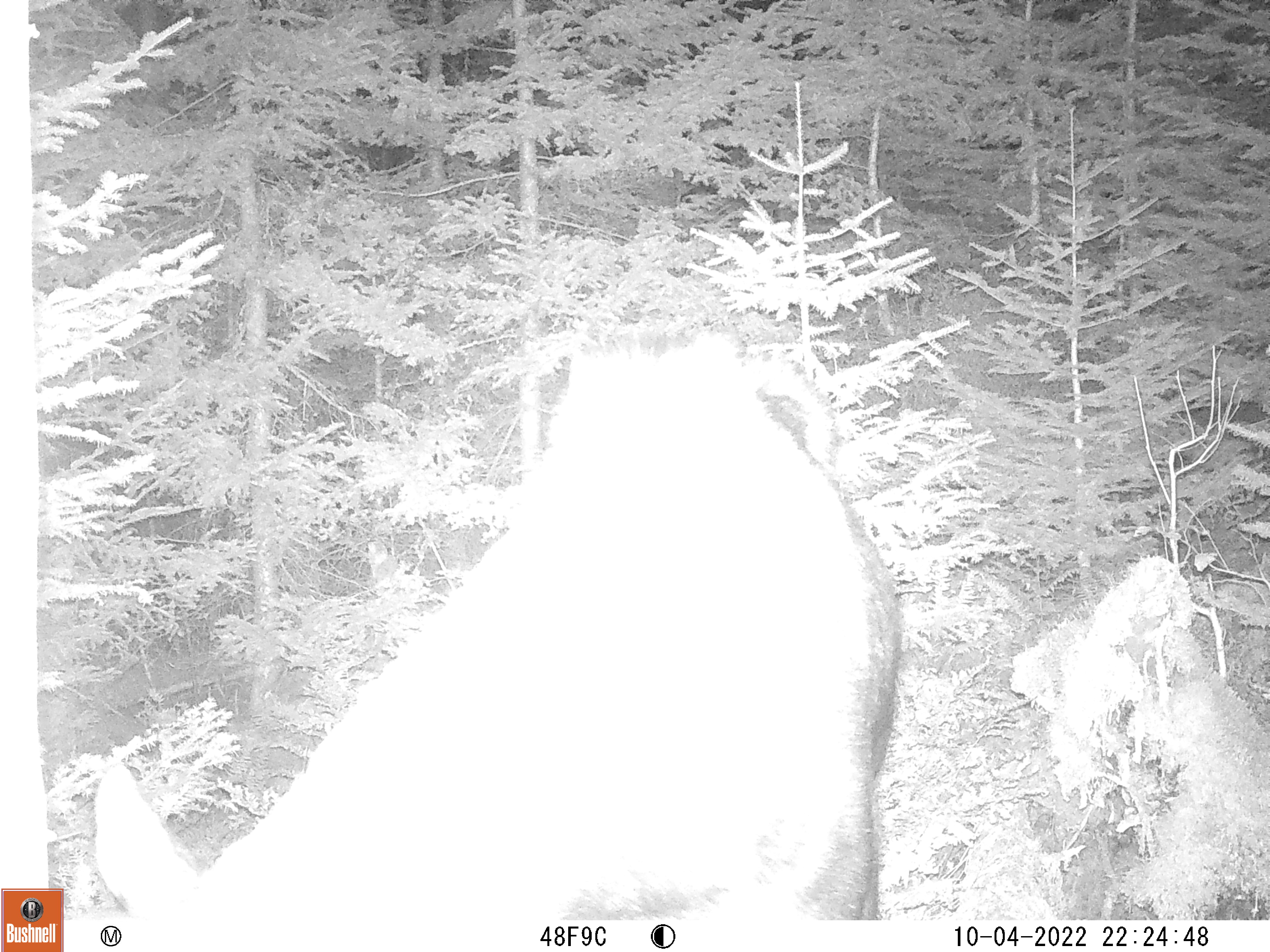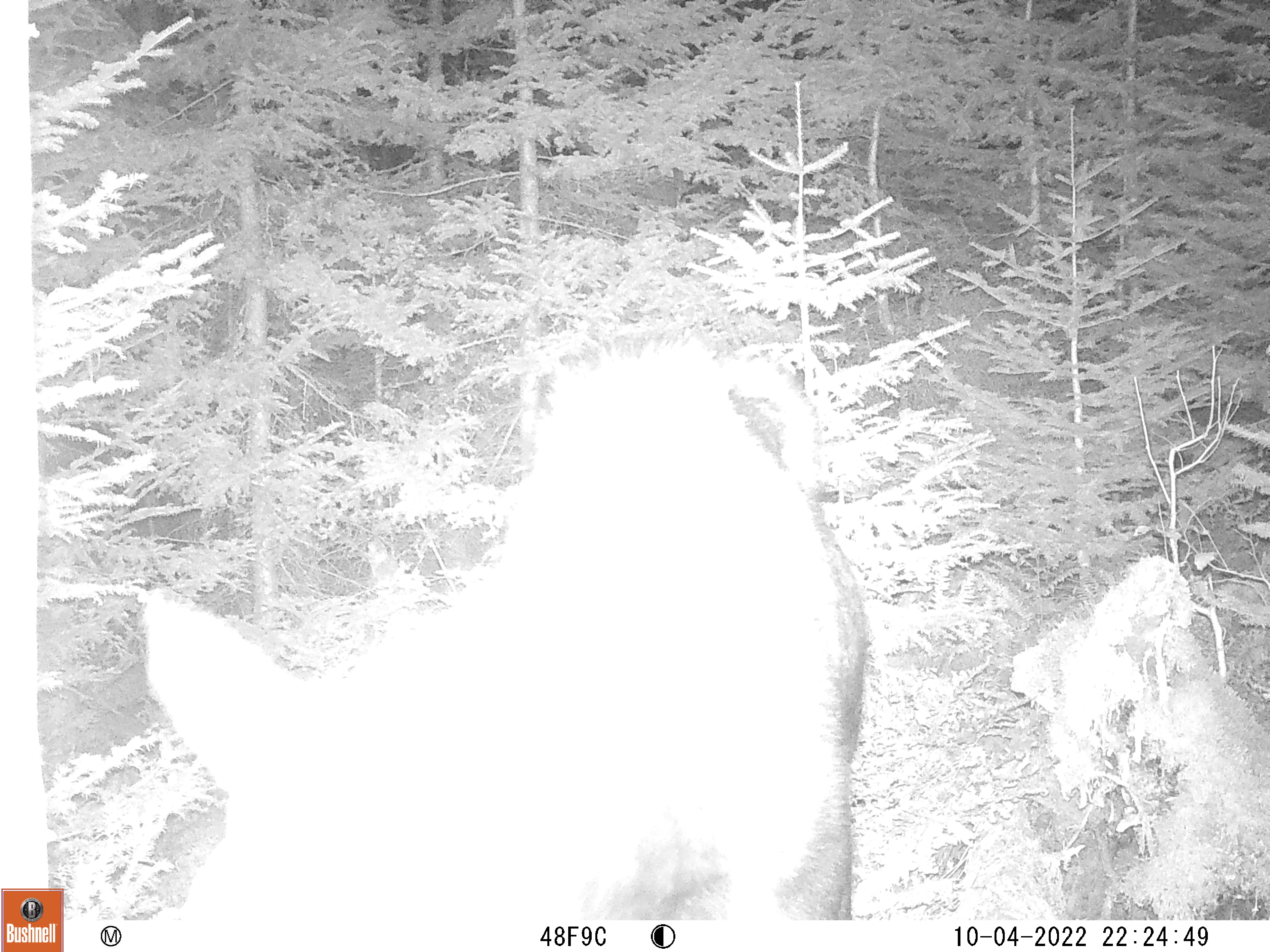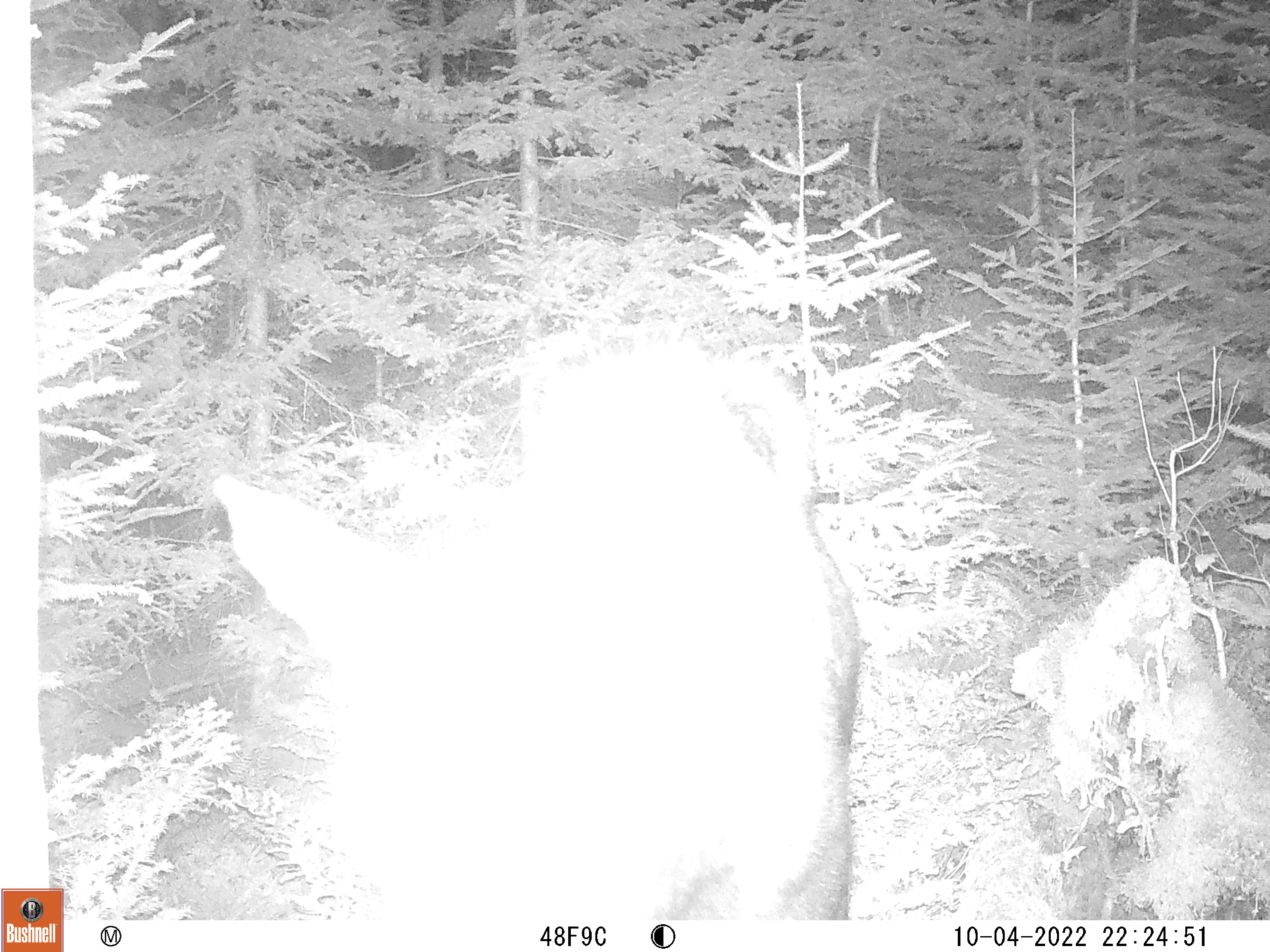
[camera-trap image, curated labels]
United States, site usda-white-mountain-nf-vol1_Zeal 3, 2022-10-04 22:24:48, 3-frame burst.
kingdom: Animalia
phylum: Chordata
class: Mammalia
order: Artiodactyla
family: Cervidae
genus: Alces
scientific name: Alces alces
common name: moose